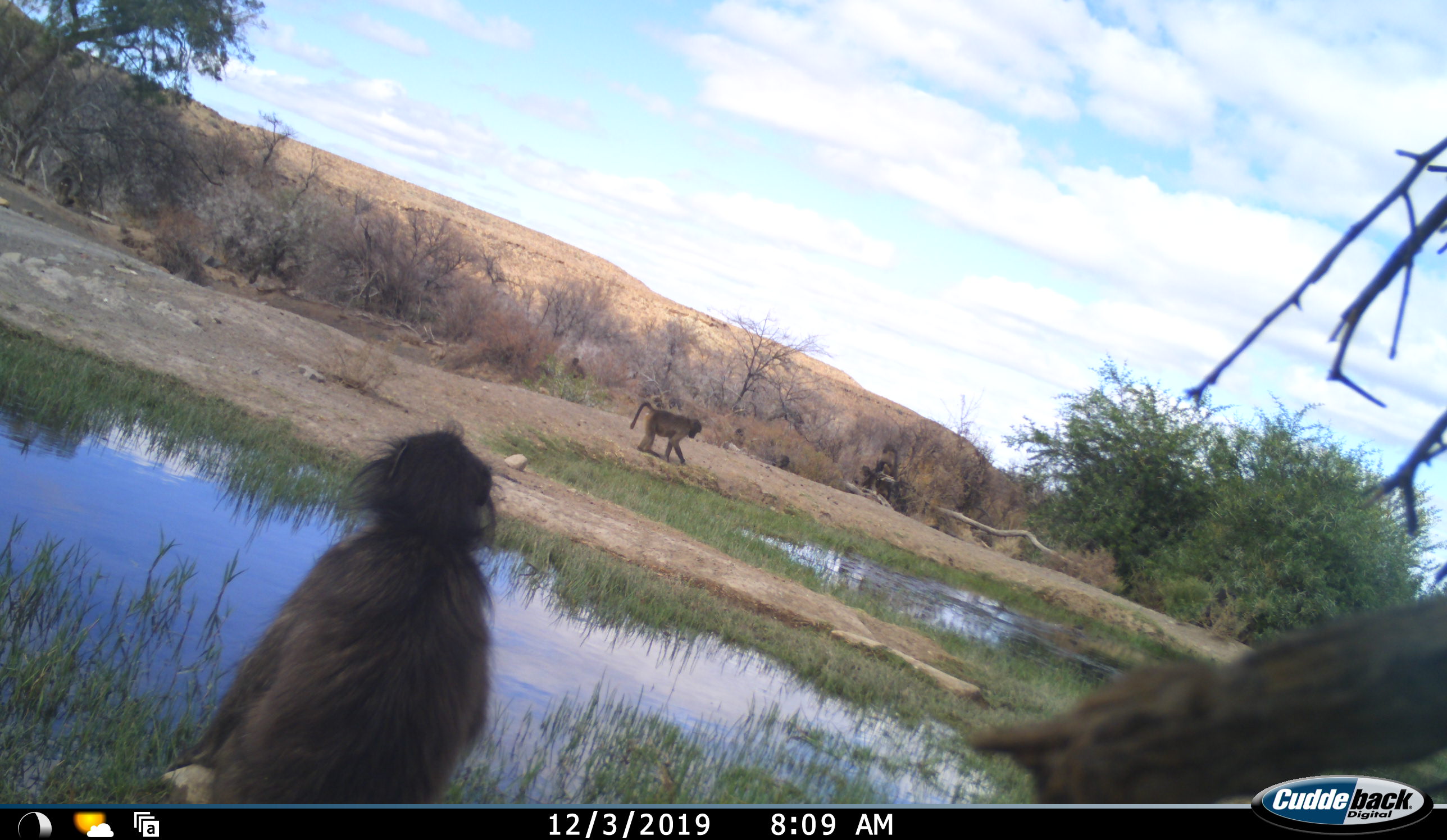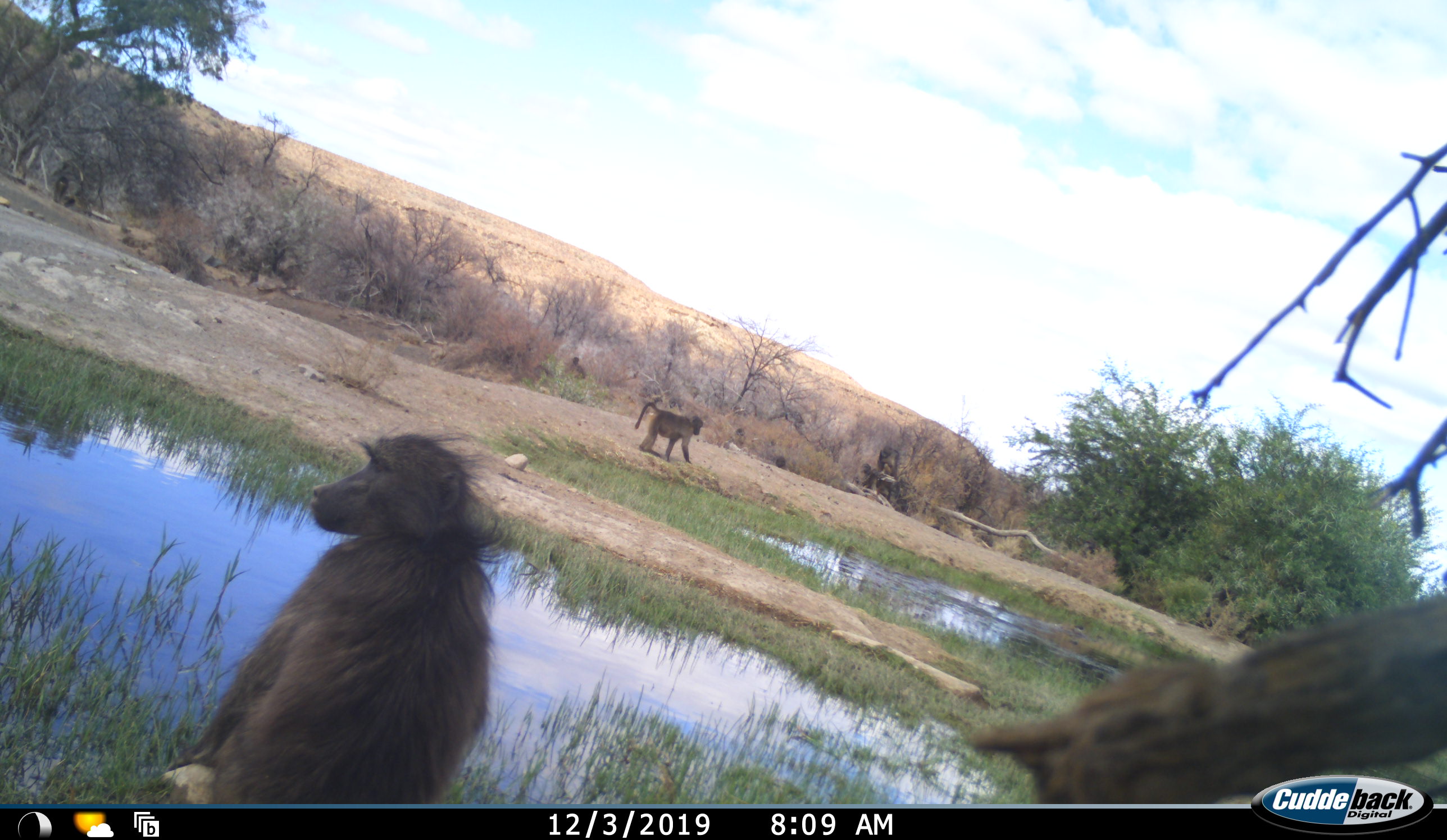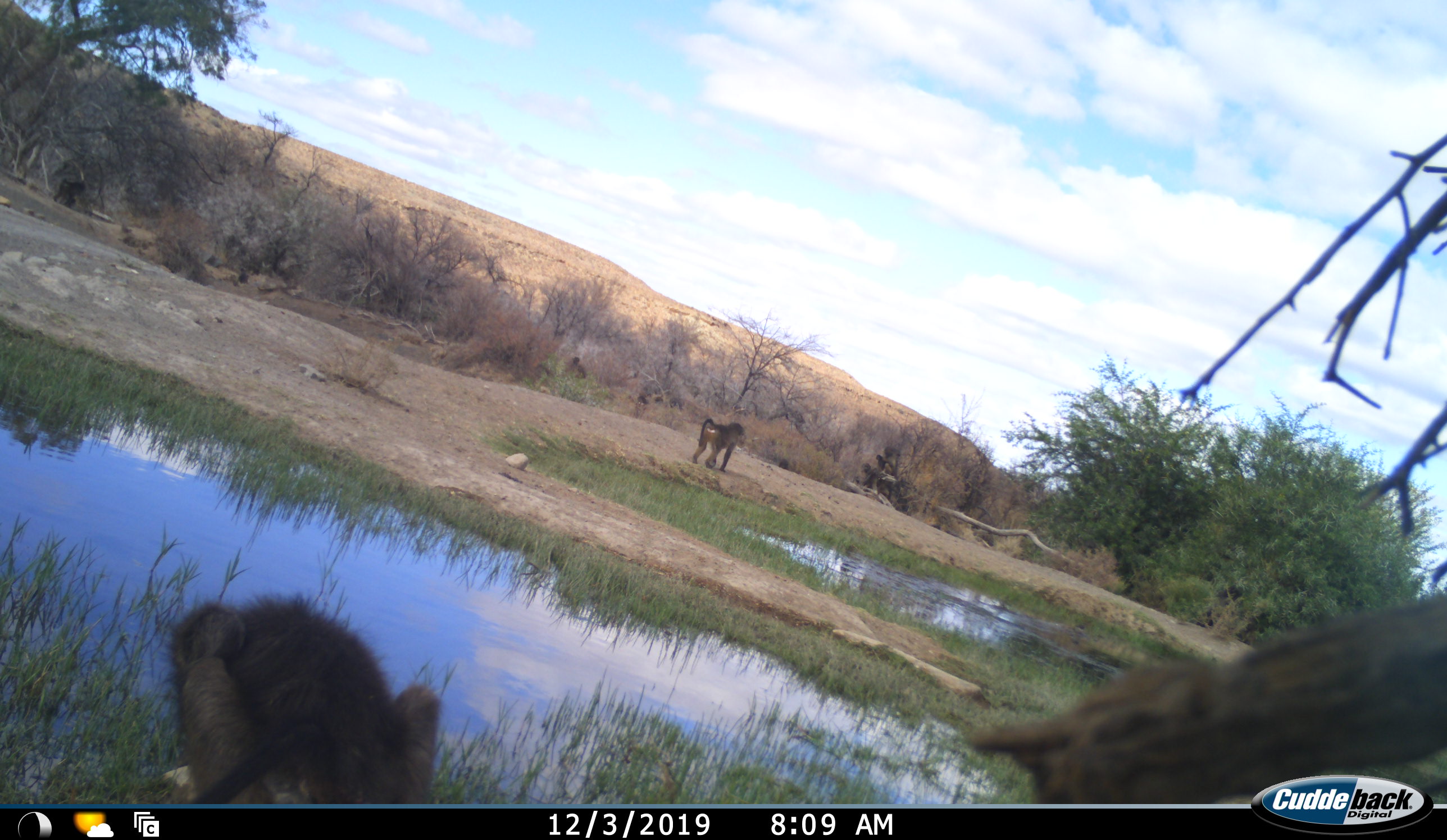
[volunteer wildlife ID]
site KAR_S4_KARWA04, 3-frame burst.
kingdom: Animalia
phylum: Chordata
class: Mammalia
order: Primates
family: Cercopithecidae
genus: Papio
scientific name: Papio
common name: baboon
Baboon (Papio), count 3. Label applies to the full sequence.